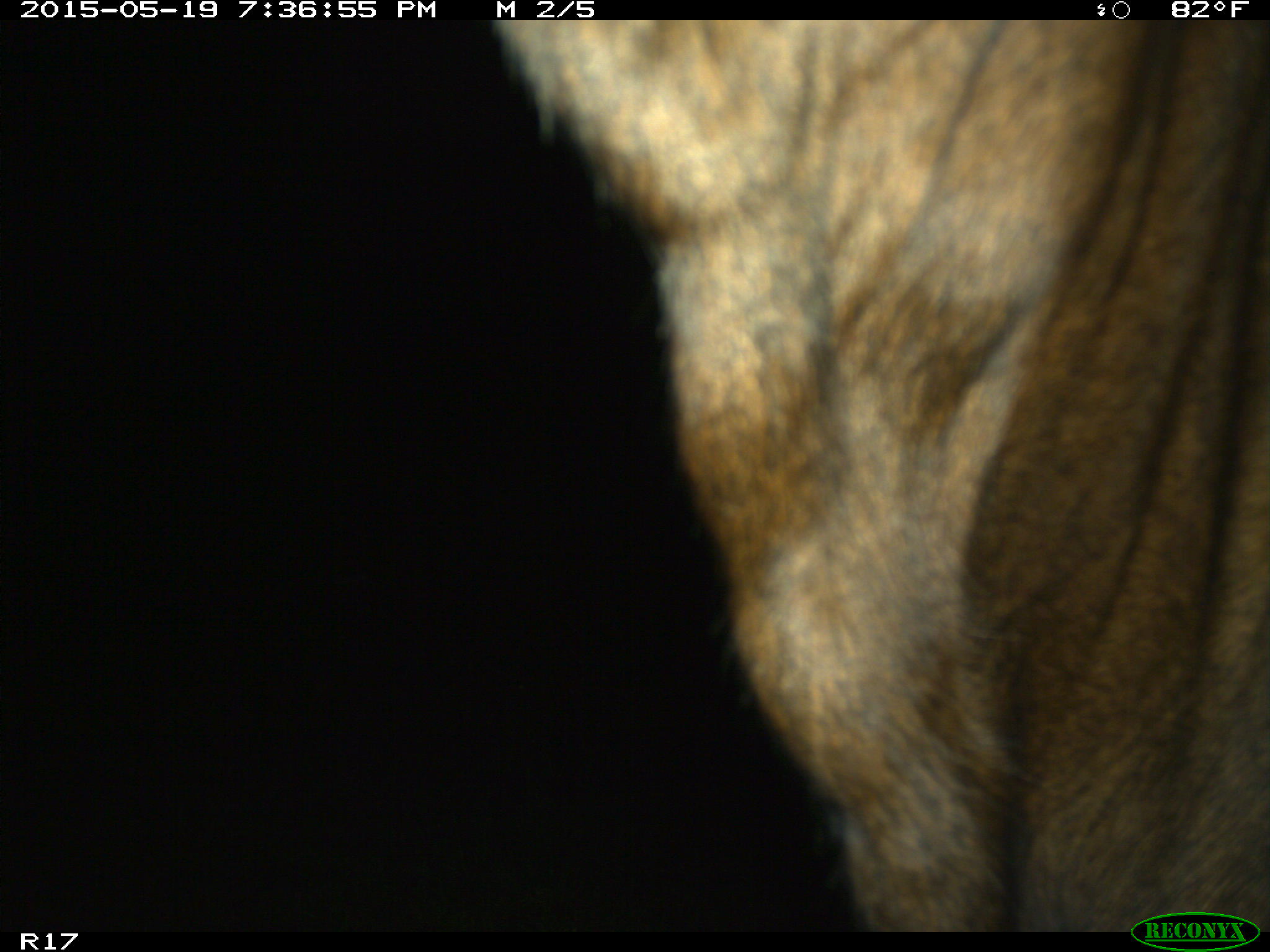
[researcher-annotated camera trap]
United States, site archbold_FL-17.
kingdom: Animalia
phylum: Chordata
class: Mammalia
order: Artiodactyla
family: Bovidae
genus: Bos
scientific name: Bos taurus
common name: domestic cow